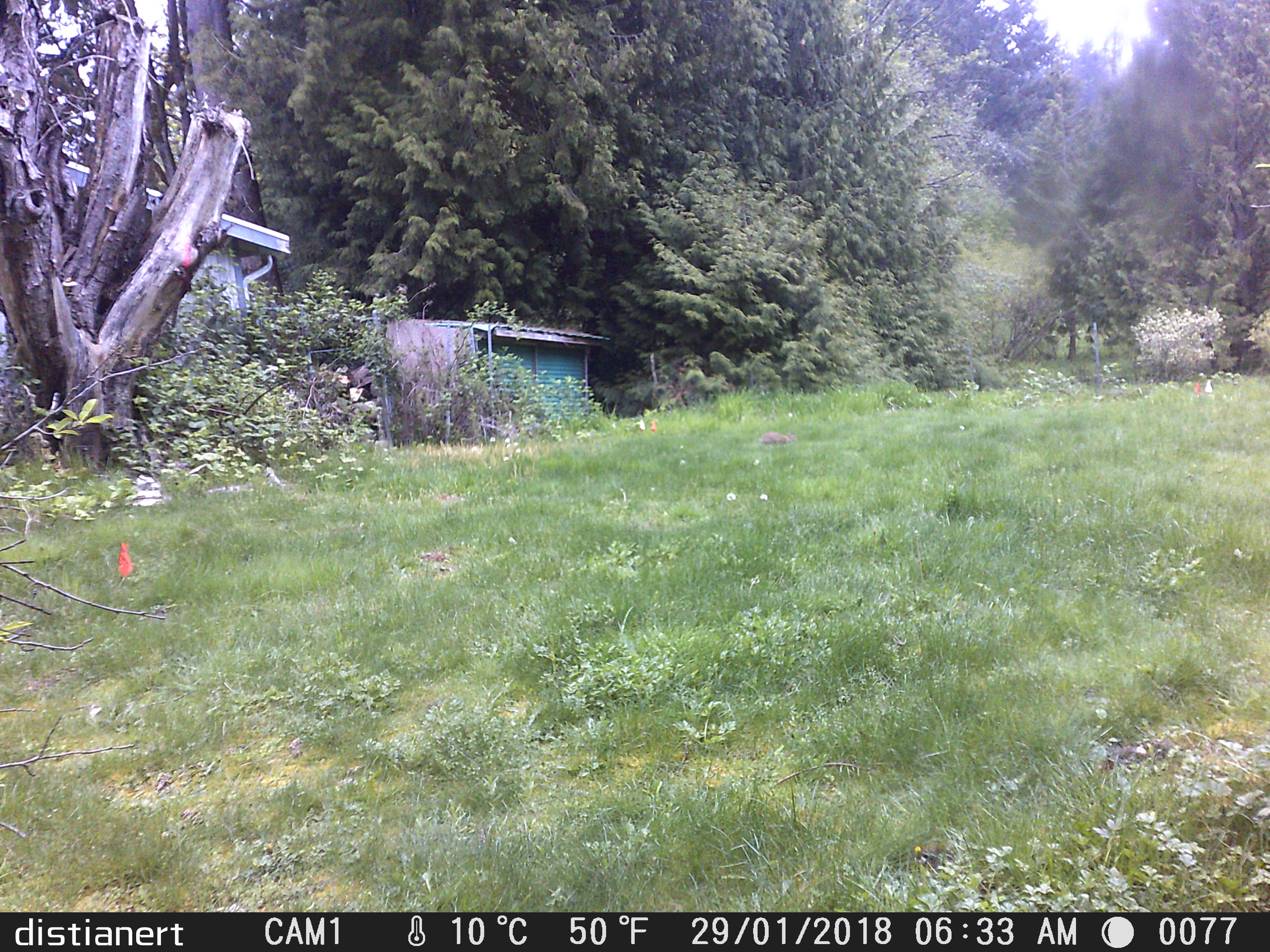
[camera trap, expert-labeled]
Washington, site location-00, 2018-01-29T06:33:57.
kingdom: Animalia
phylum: Chordata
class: Mammalia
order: Lagomorpha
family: Leporidae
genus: Sylvilagus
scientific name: Sylvilagus floridanus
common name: eastern cottontail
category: rabbit